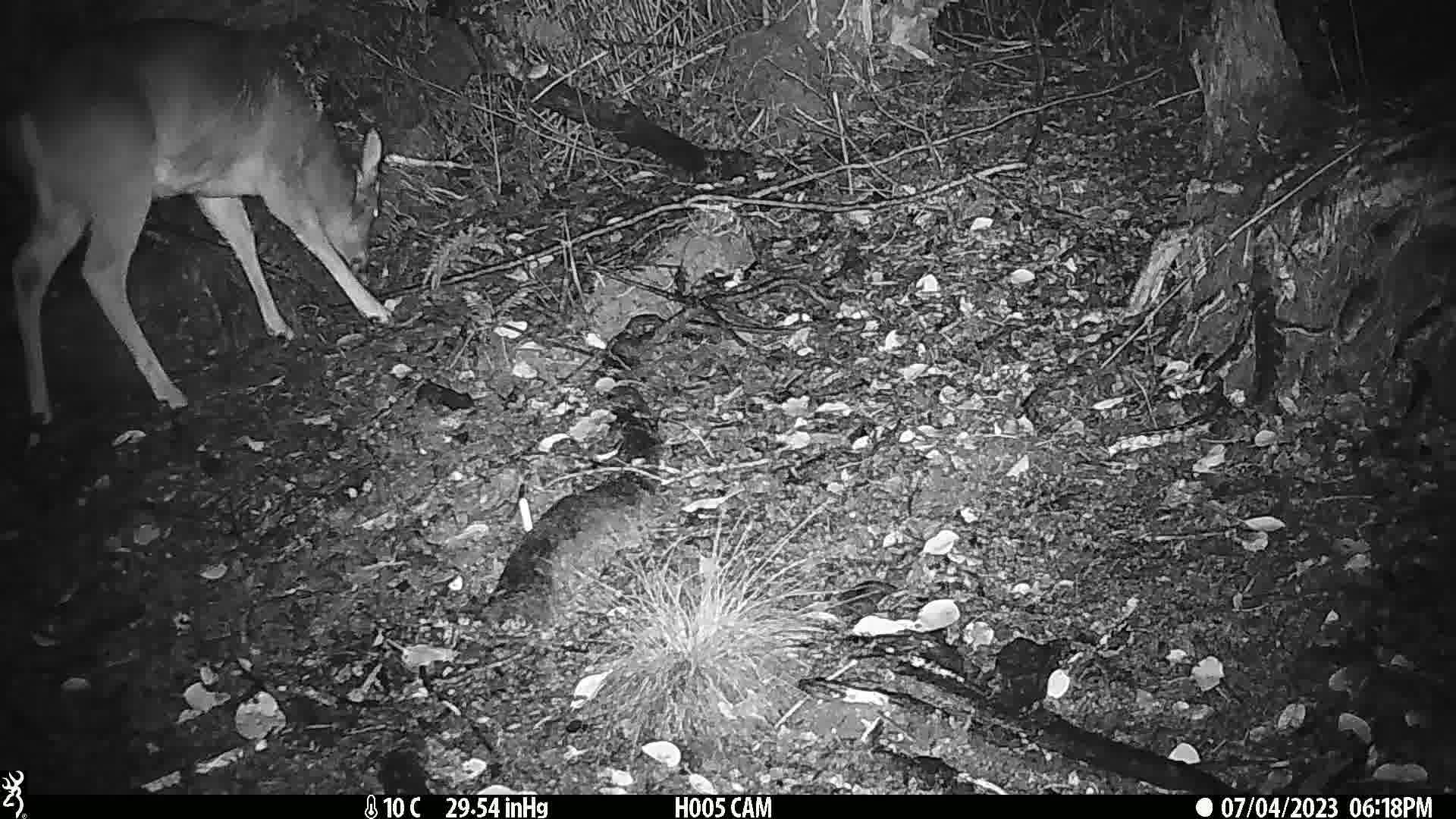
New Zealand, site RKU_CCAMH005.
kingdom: Animalia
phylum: Chordata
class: Mammalia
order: Artiodactyla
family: Cervidae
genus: Odocoileus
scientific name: Odocoileus virginianus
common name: white-tailed deer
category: white tailed deer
White tailed deer (white-tailed deer) (Odocoileus virginianus).